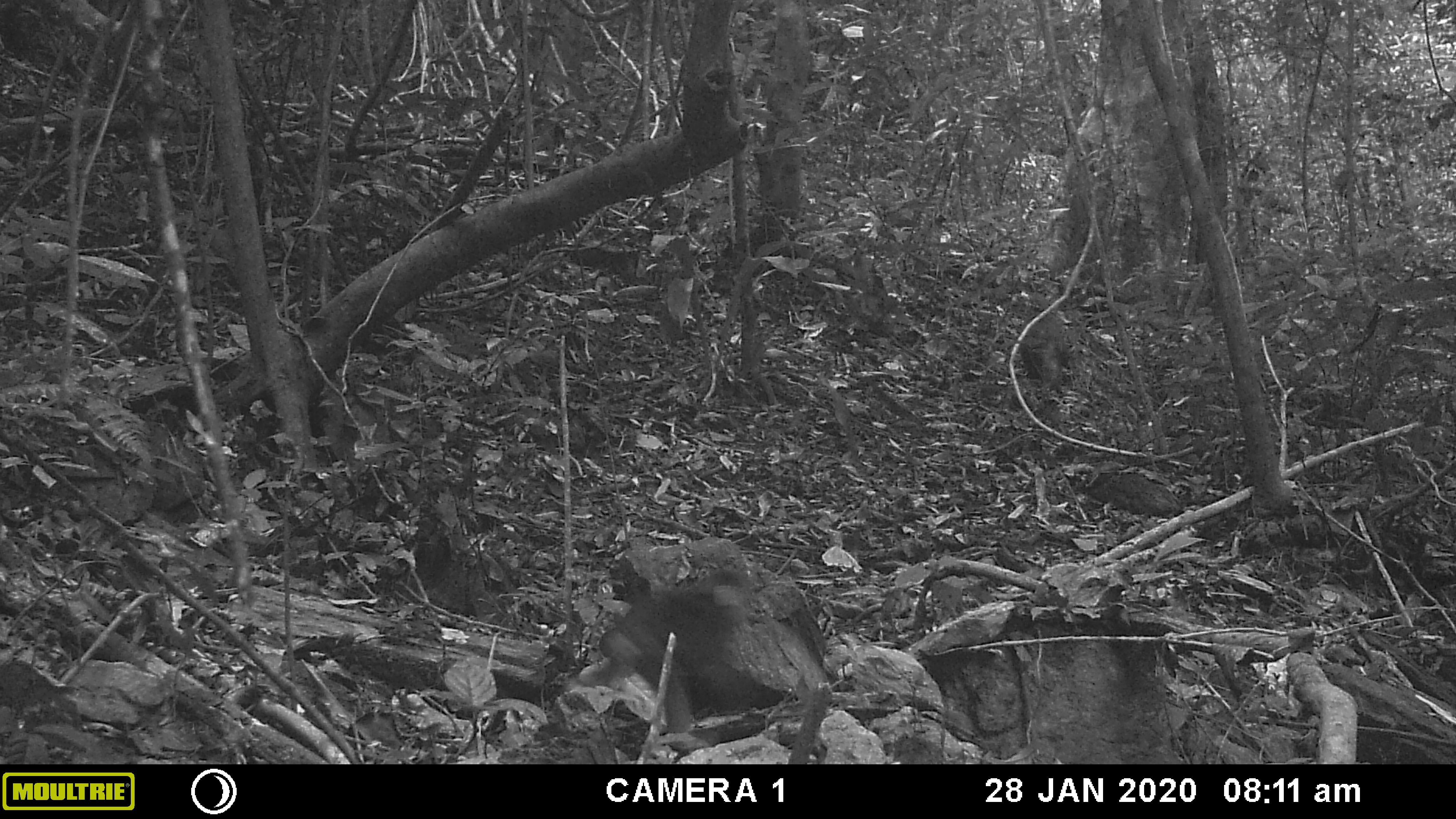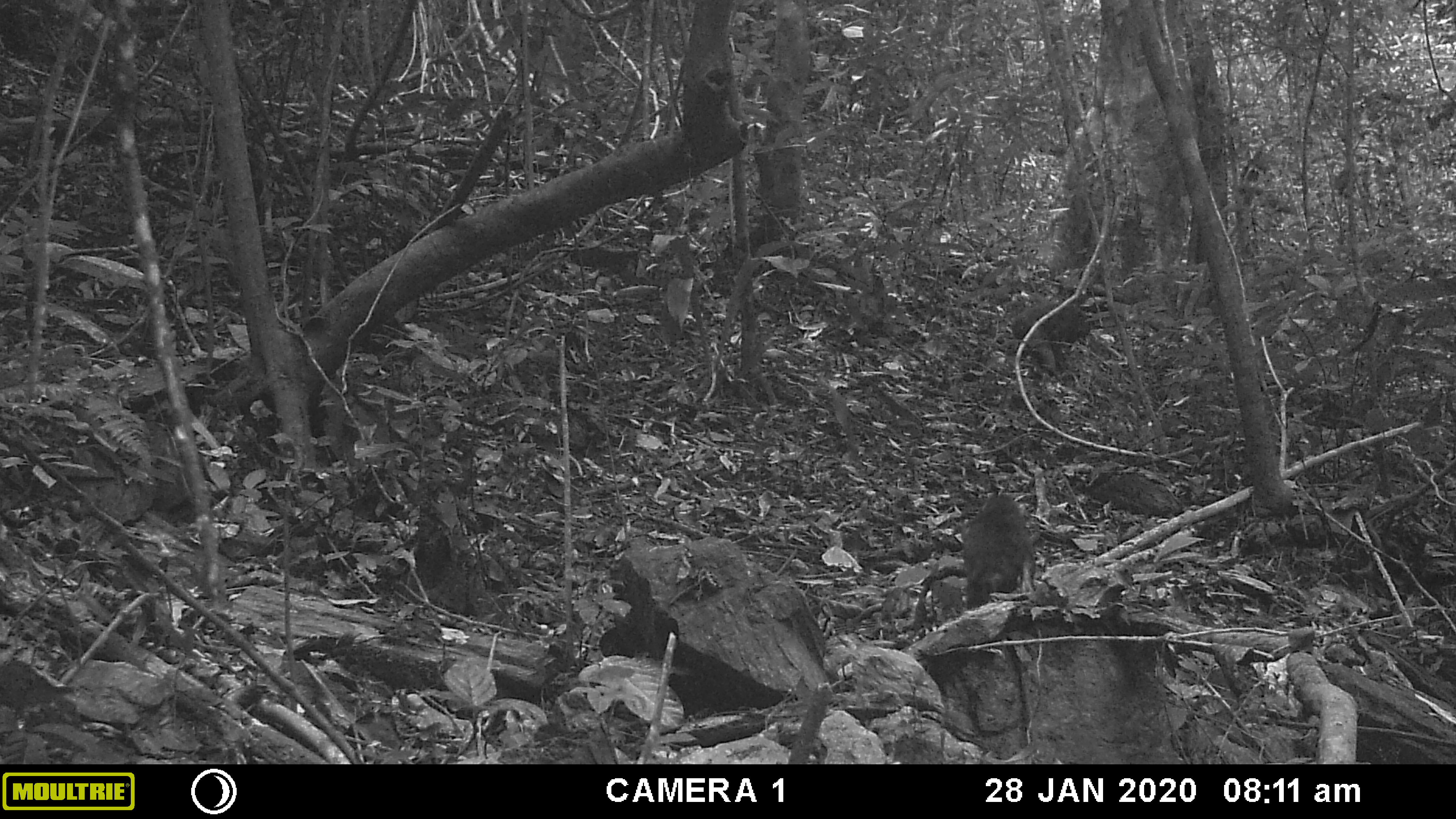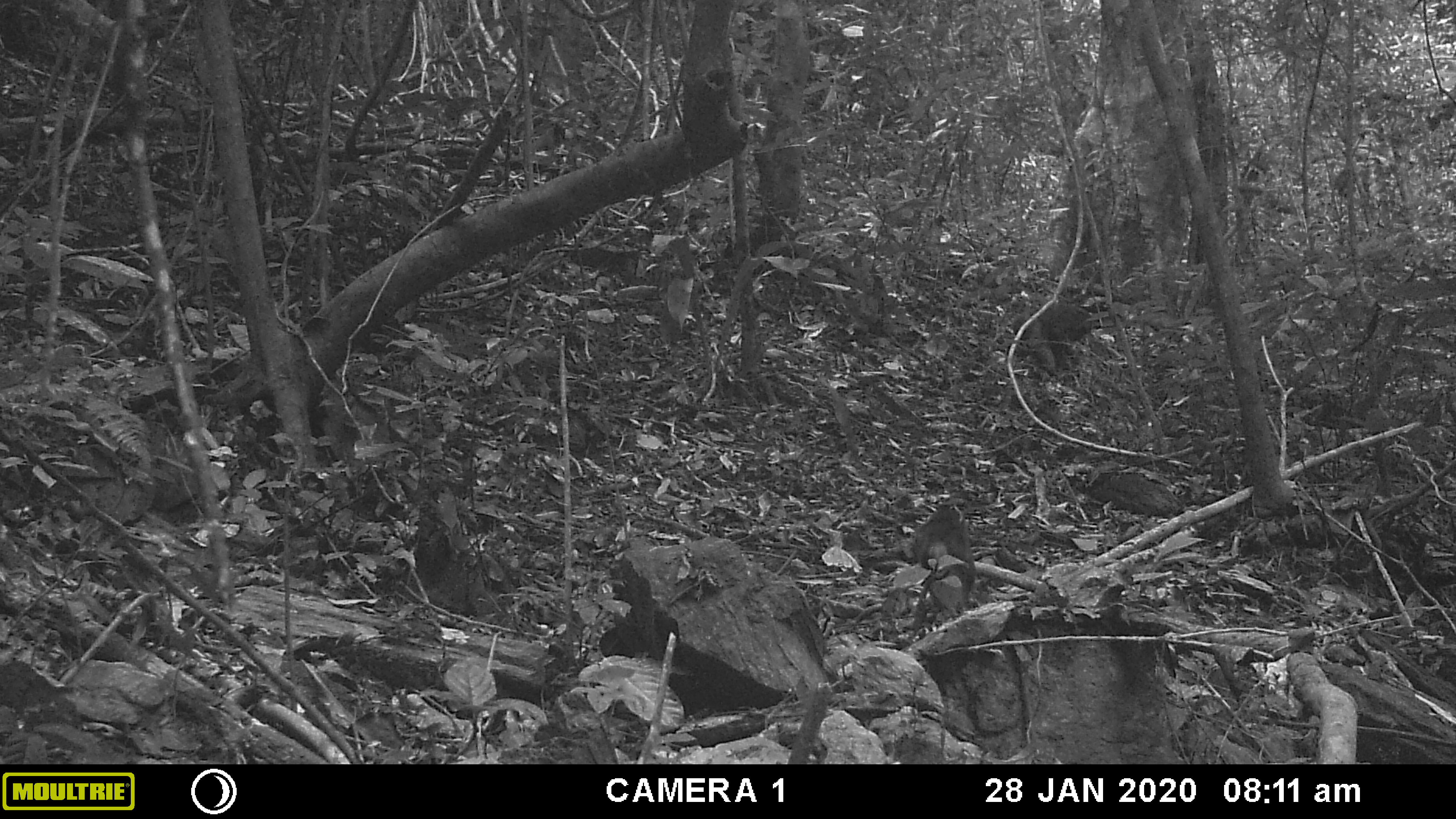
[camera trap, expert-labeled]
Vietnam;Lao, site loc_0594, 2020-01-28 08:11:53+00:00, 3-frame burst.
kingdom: Animalia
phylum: Chordata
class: Mammalia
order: Primates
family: Cercopithecidae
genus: Macaca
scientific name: Macaca arctoides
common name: stump-tailed macaque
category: stump tailed macaque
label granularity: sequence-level